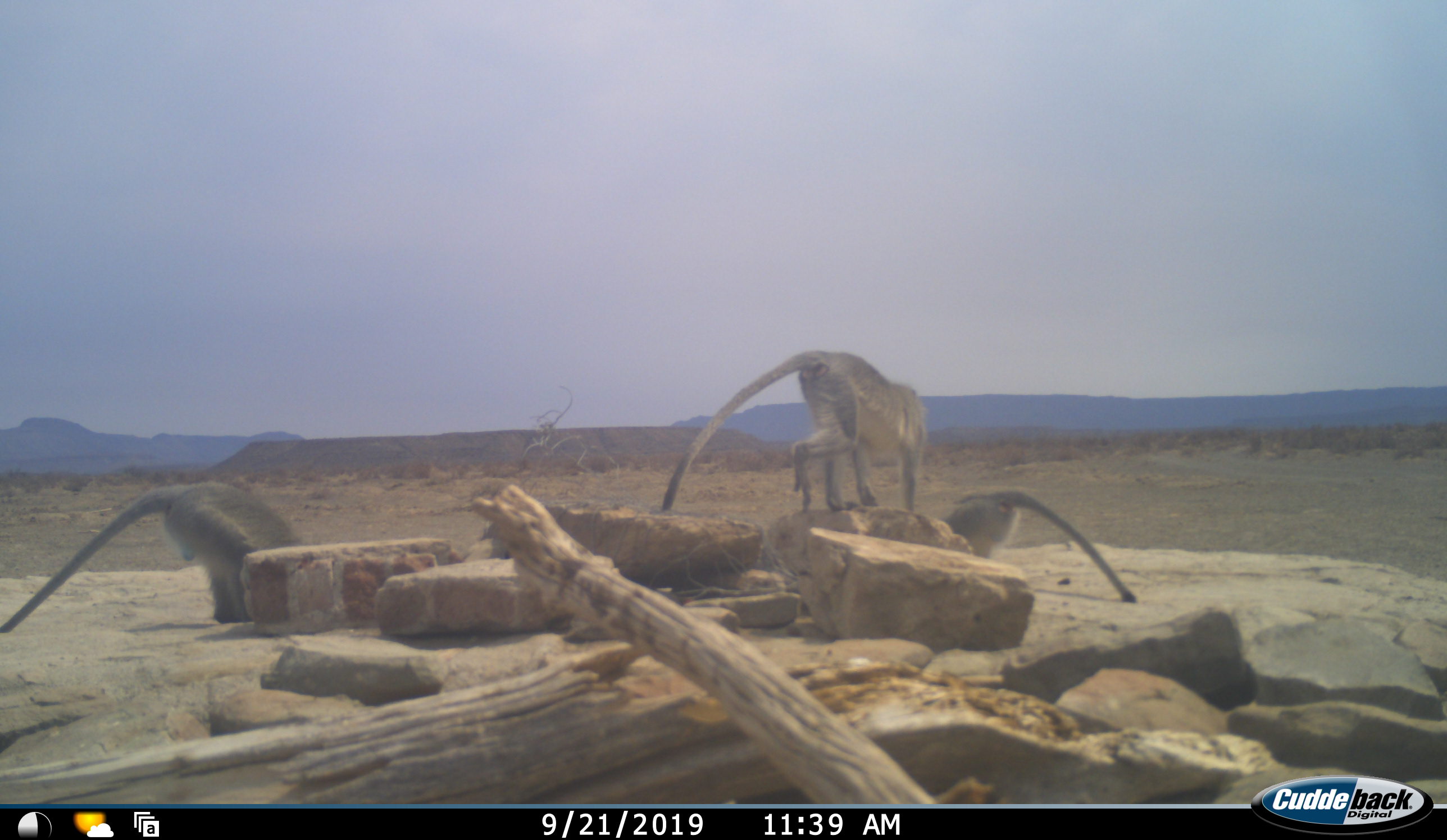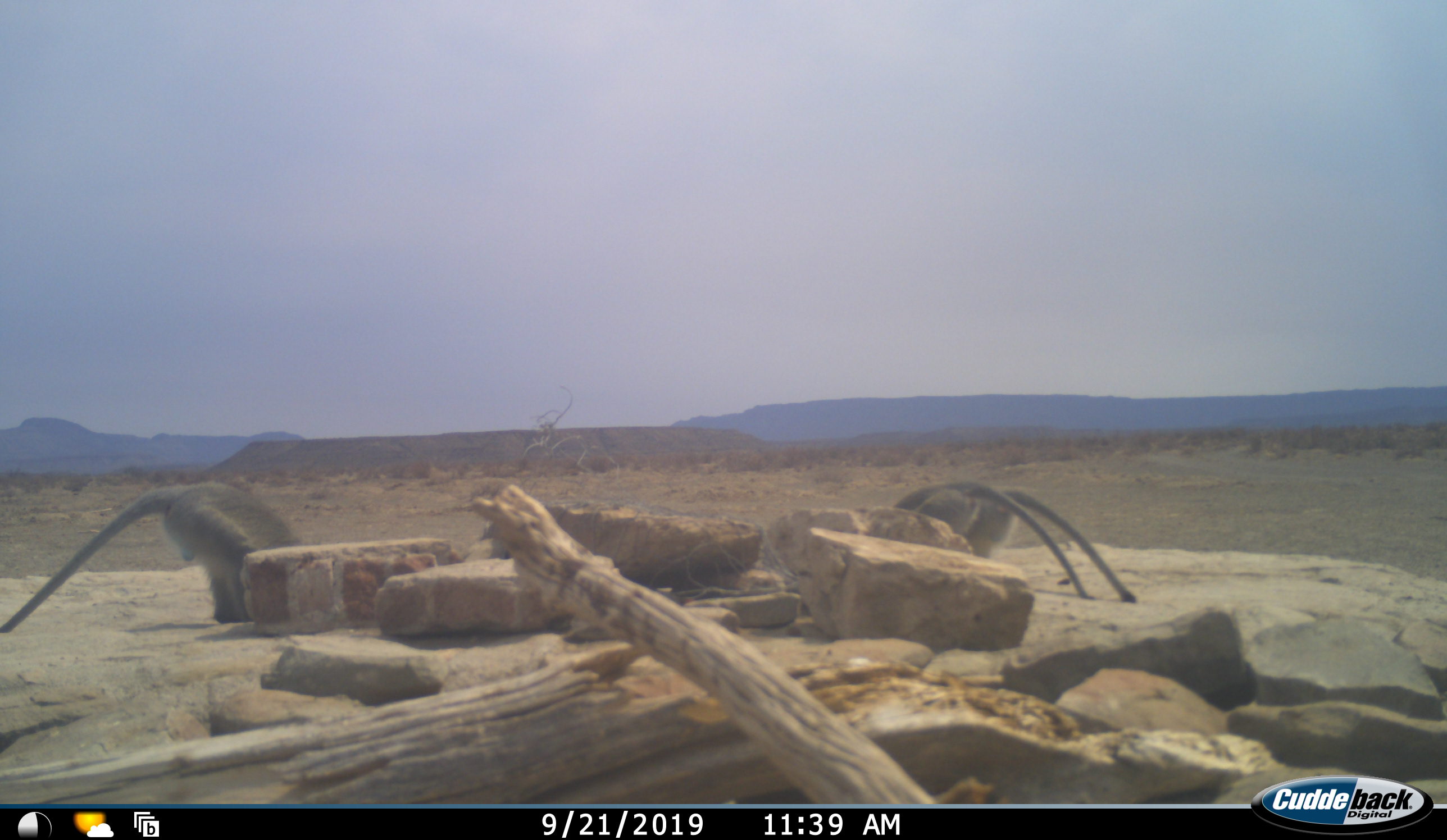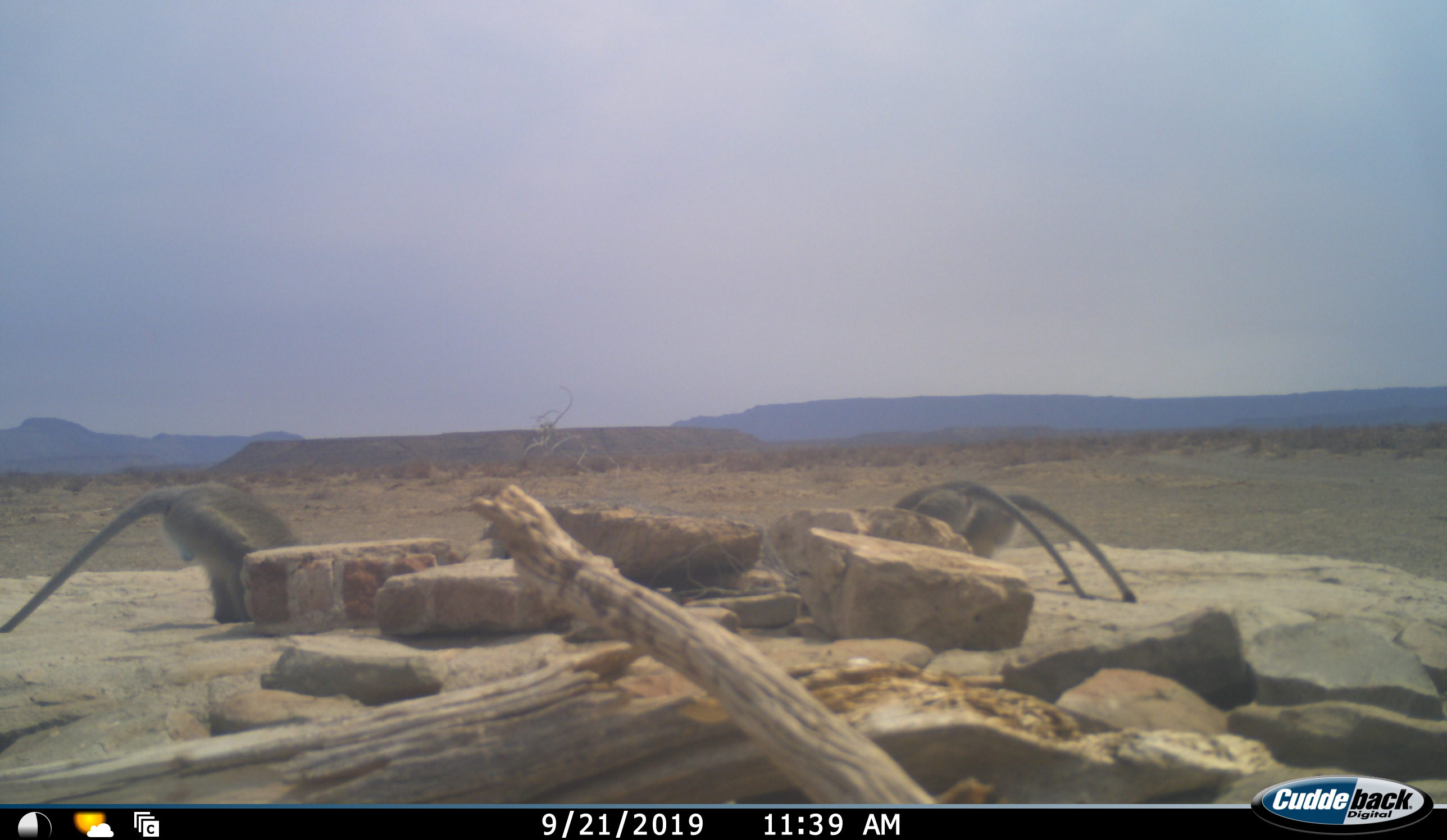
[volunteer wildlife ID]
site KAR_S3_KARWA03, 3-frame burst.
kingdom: Animalia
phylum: Chordata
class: Mammalia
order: Primates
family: Cercopithecidae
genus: Chlorocebus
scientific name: Chlorocebus pygerythrus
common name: vervet monkey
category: monkeyvervet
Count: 3.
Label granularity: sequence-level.